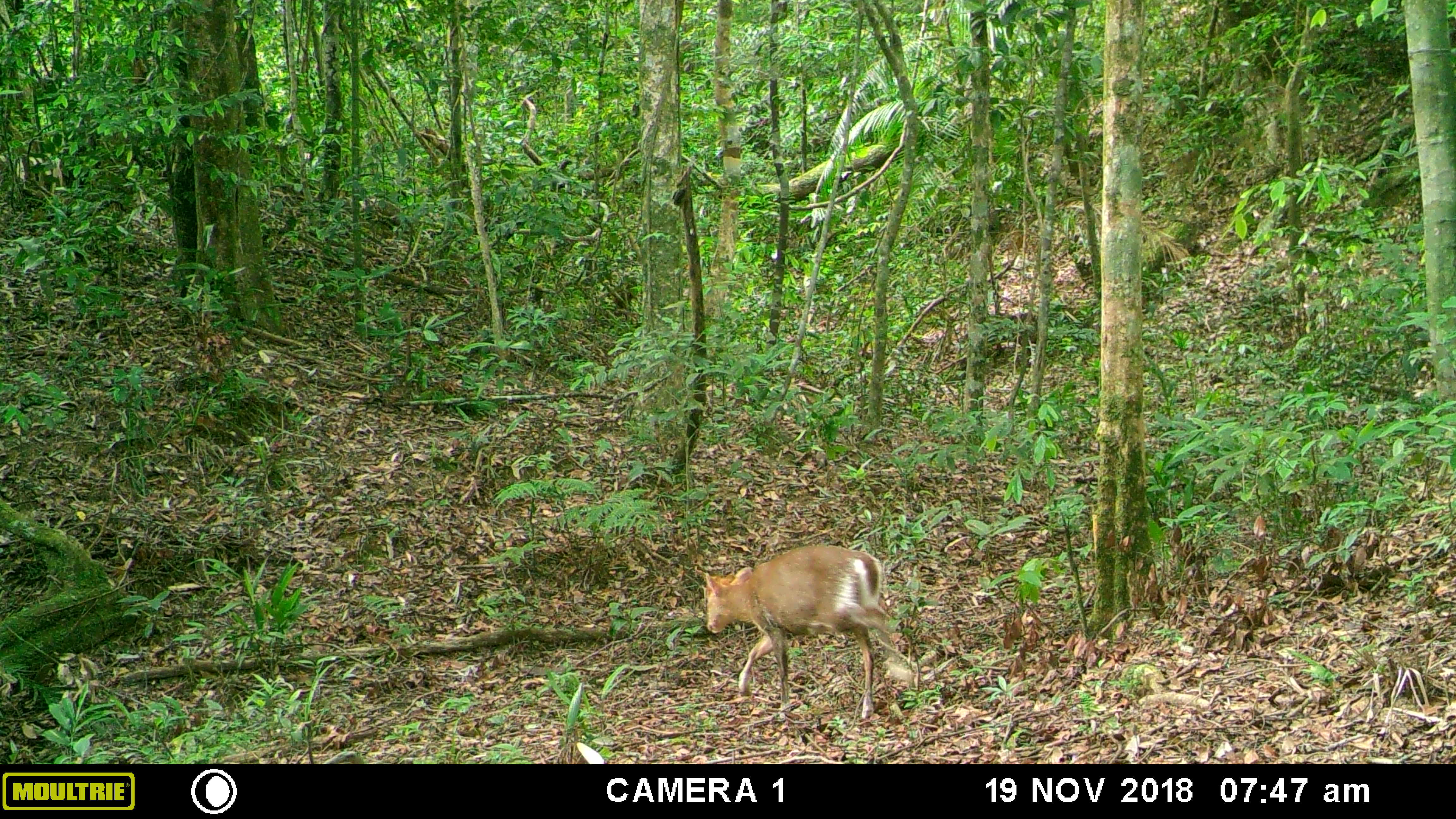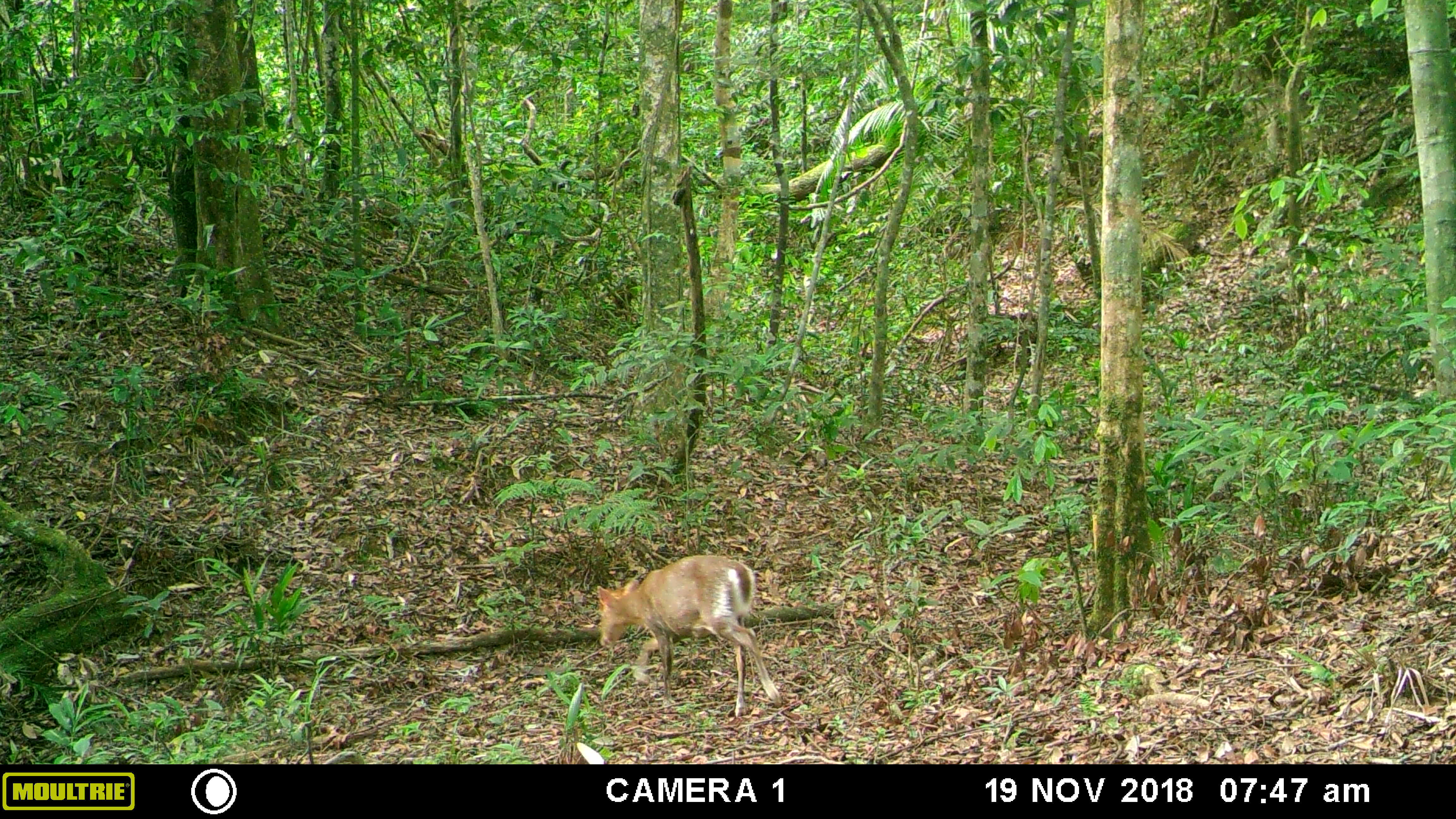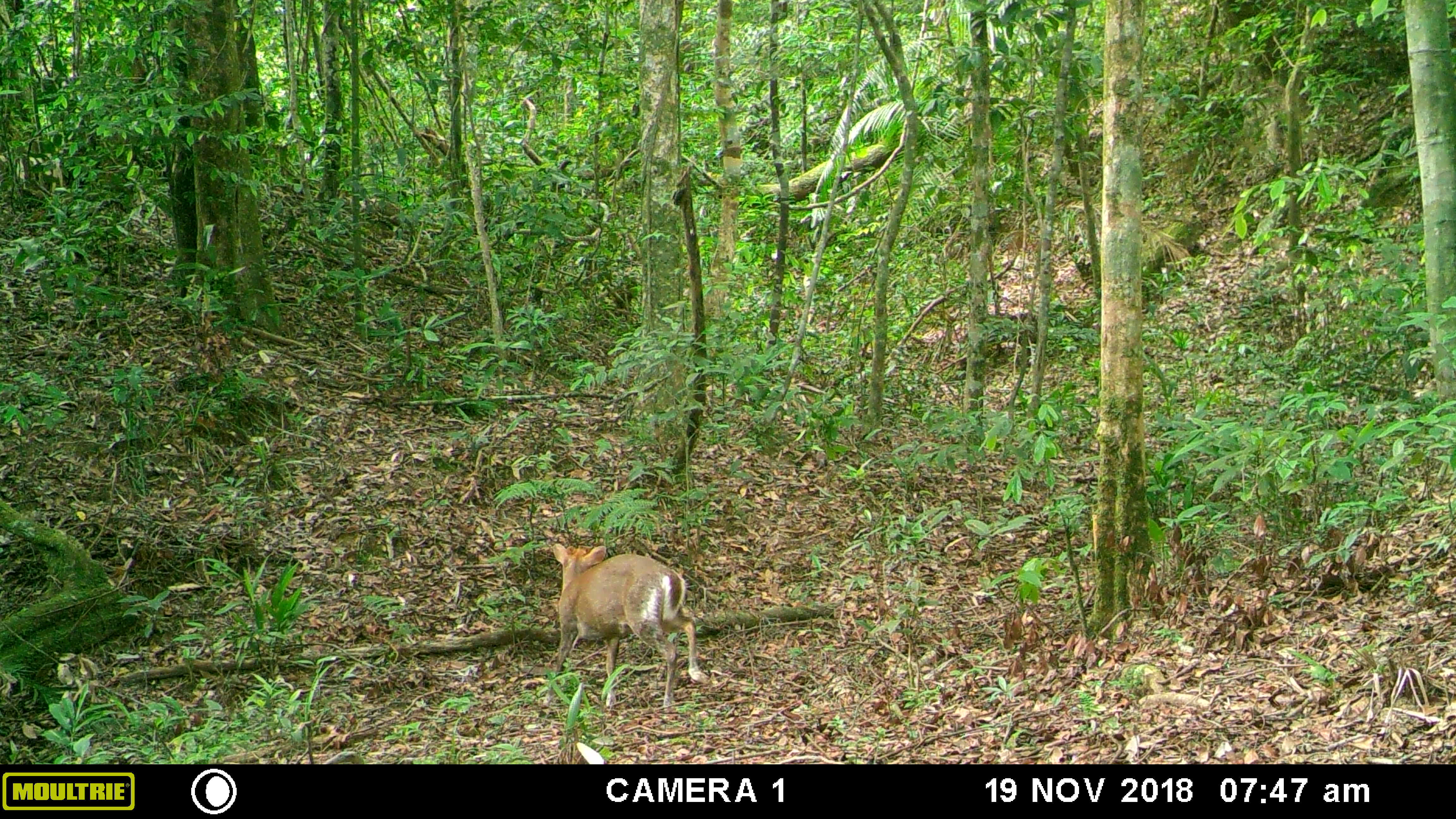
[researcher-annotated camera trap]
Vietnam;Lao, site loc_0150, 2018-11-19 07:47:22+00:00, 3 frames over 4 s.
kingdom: Animalia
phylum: Chordata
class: Mammalia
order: Artiodactyla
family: Cervidae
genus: Muntiacus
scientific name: Muntiacus rooseveltorum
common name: roosevelt's muntjac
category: roosevelts muntjac group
Roosevelts muntjac group (roosevelt's muntjac) (Muntiacus rooseveltorum). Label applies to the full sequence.